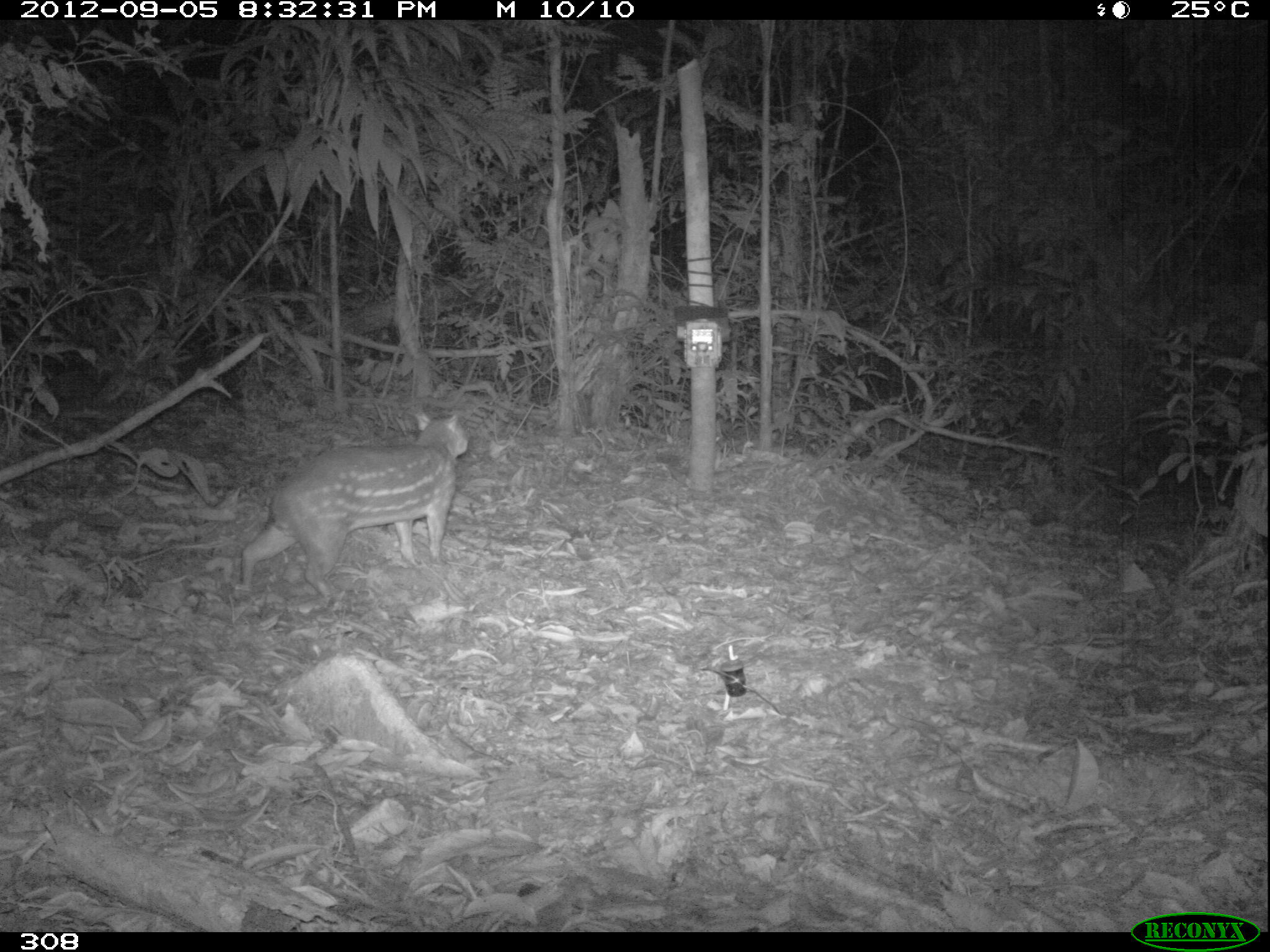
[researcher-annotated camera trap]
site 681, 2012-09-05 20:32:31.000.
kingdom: Animalia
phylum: Chordata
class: Mammalia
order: Rodentia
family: Cuniculidae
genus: Cuniculus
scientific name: Cuniculus paca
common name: spotted paca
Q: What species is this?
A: Cuniculus paca (spotted paca).